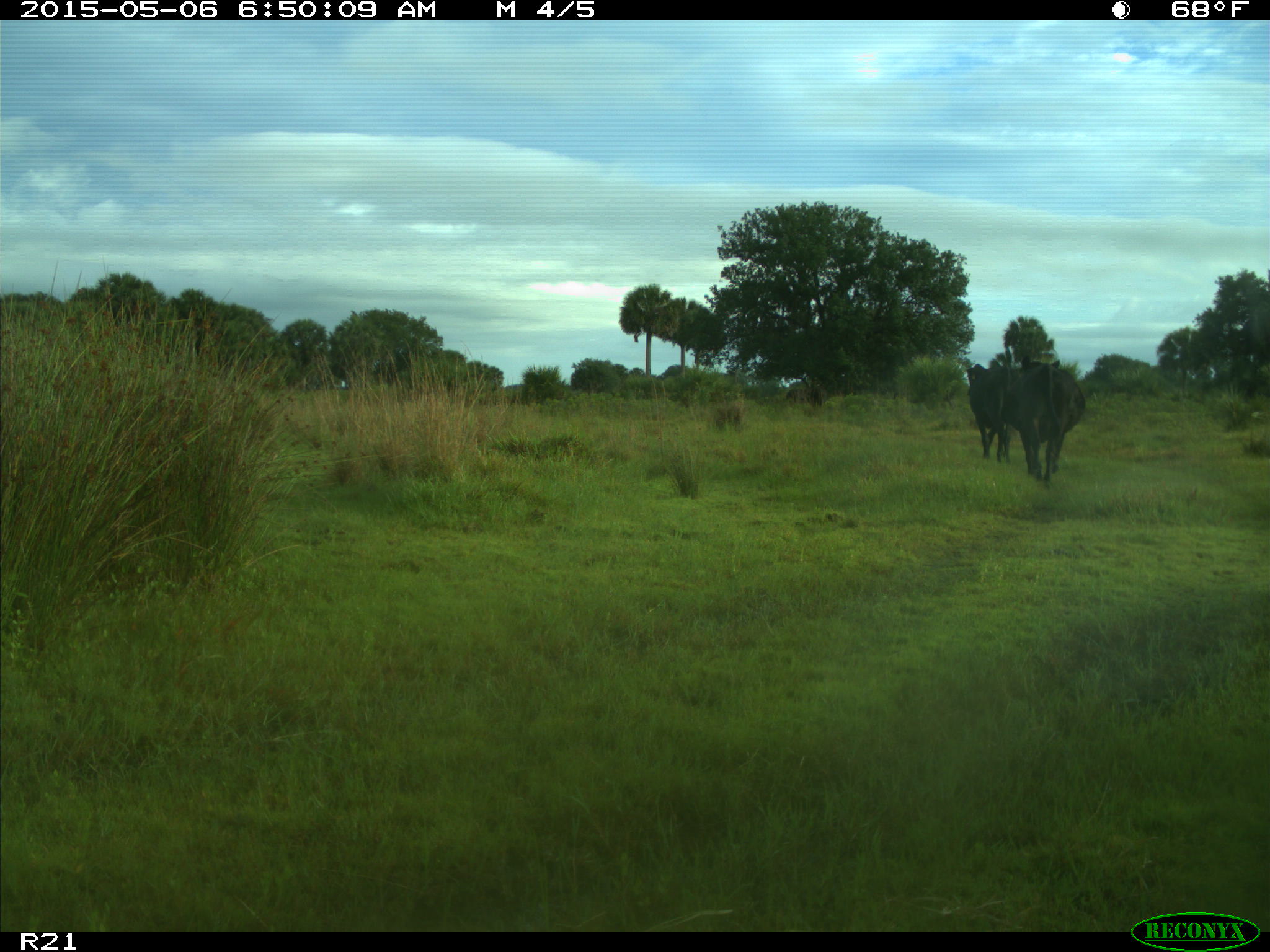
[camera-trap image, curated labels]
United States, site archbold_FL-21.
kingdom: Animalia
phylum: Chordata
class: Mammalia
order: Artiodactyla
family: Bovidae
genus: Bos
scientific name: Bos taurus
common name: domestic cow